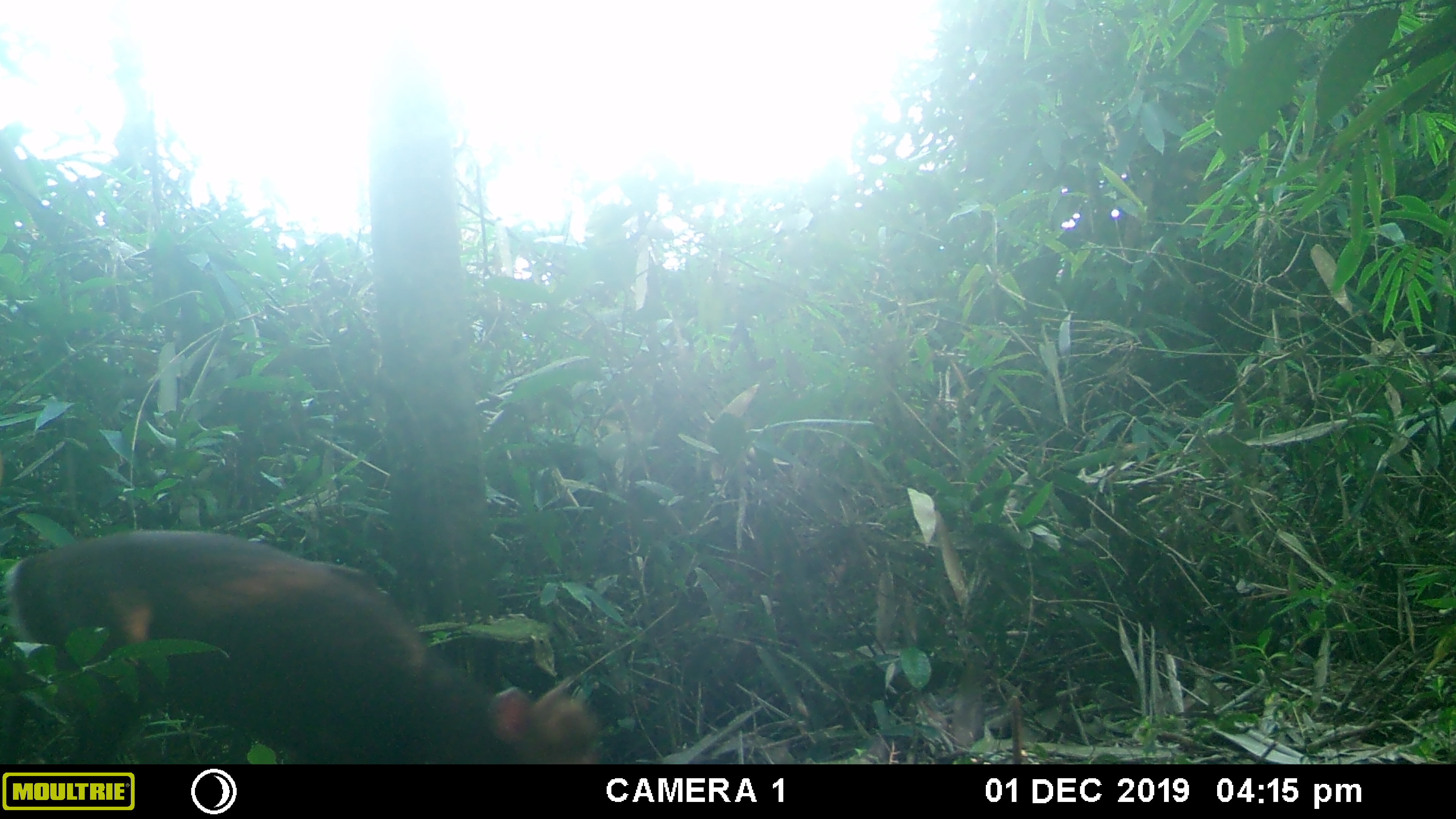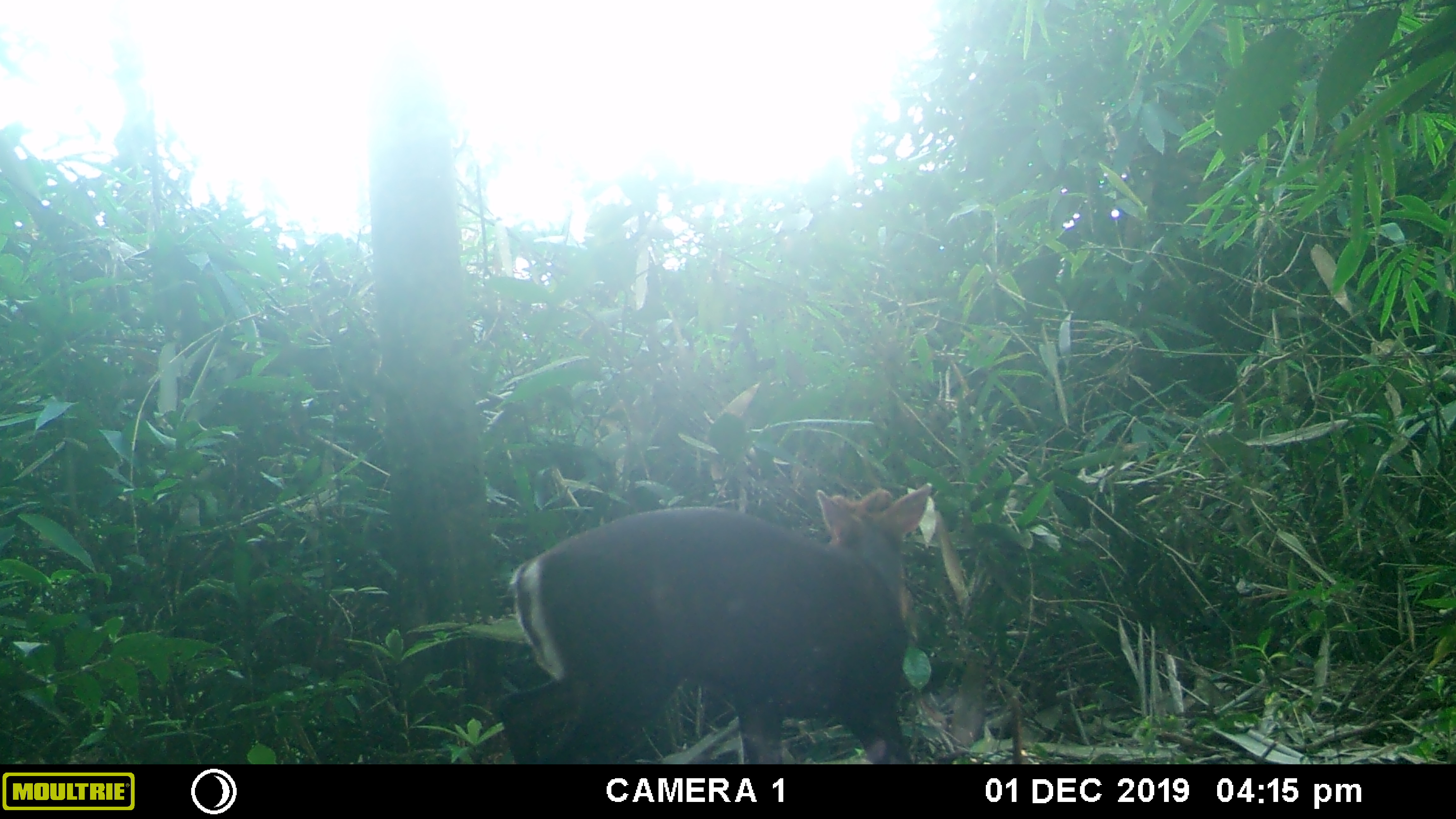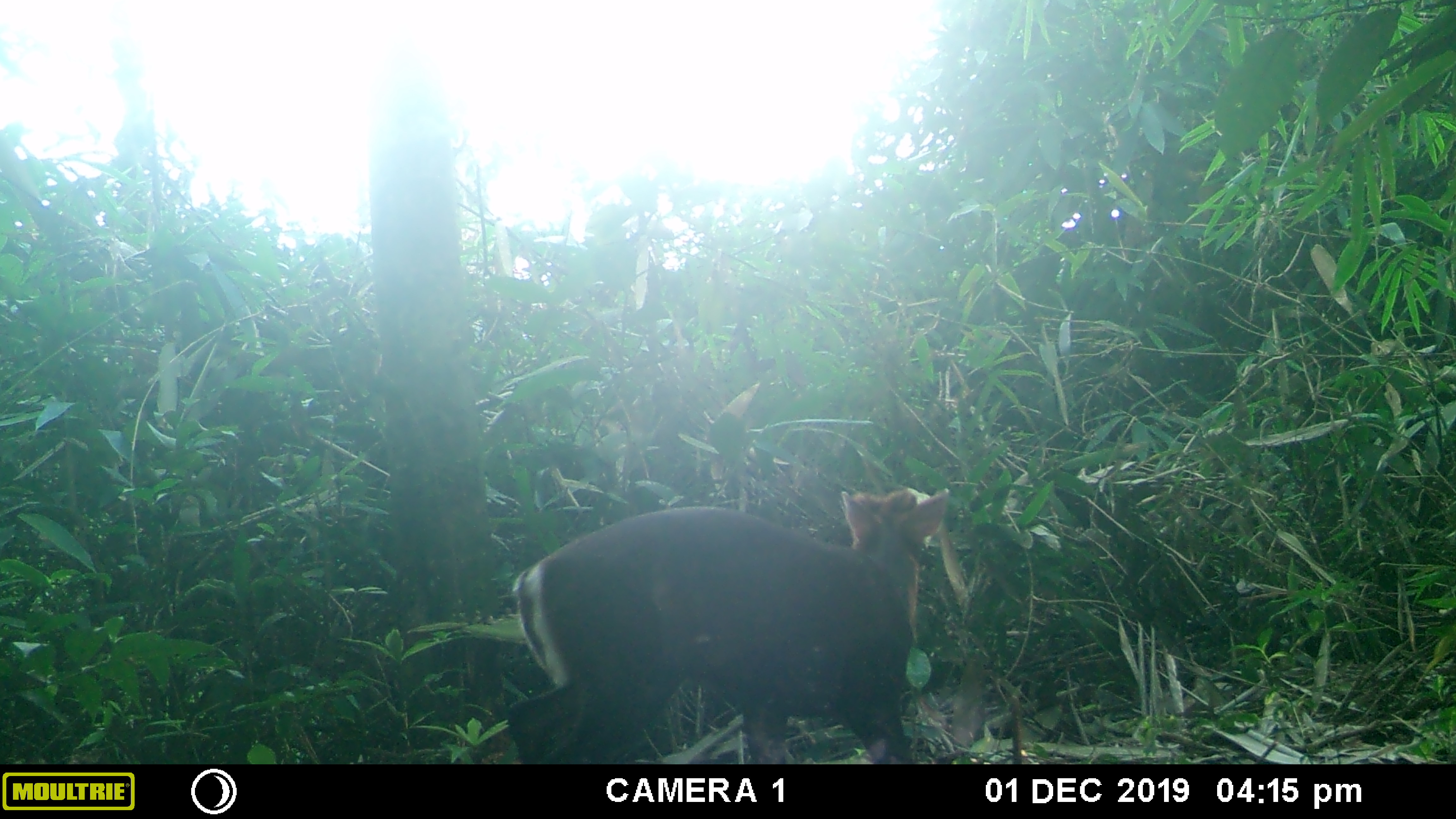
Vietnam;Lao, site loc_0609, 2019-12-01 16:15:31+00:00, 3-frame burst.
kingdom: Animalia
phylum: Chordata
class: Mammalia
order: Artiodactyla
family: Cervidae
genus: Muntiacus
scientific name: Muntiacus rooseveltorum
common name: roosevelt's muntjac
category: roosevelts muntjac group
Roosevelts muntjac group (roosevelt's muntjac) (Muntiacus rooseveltorum). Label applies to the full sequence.